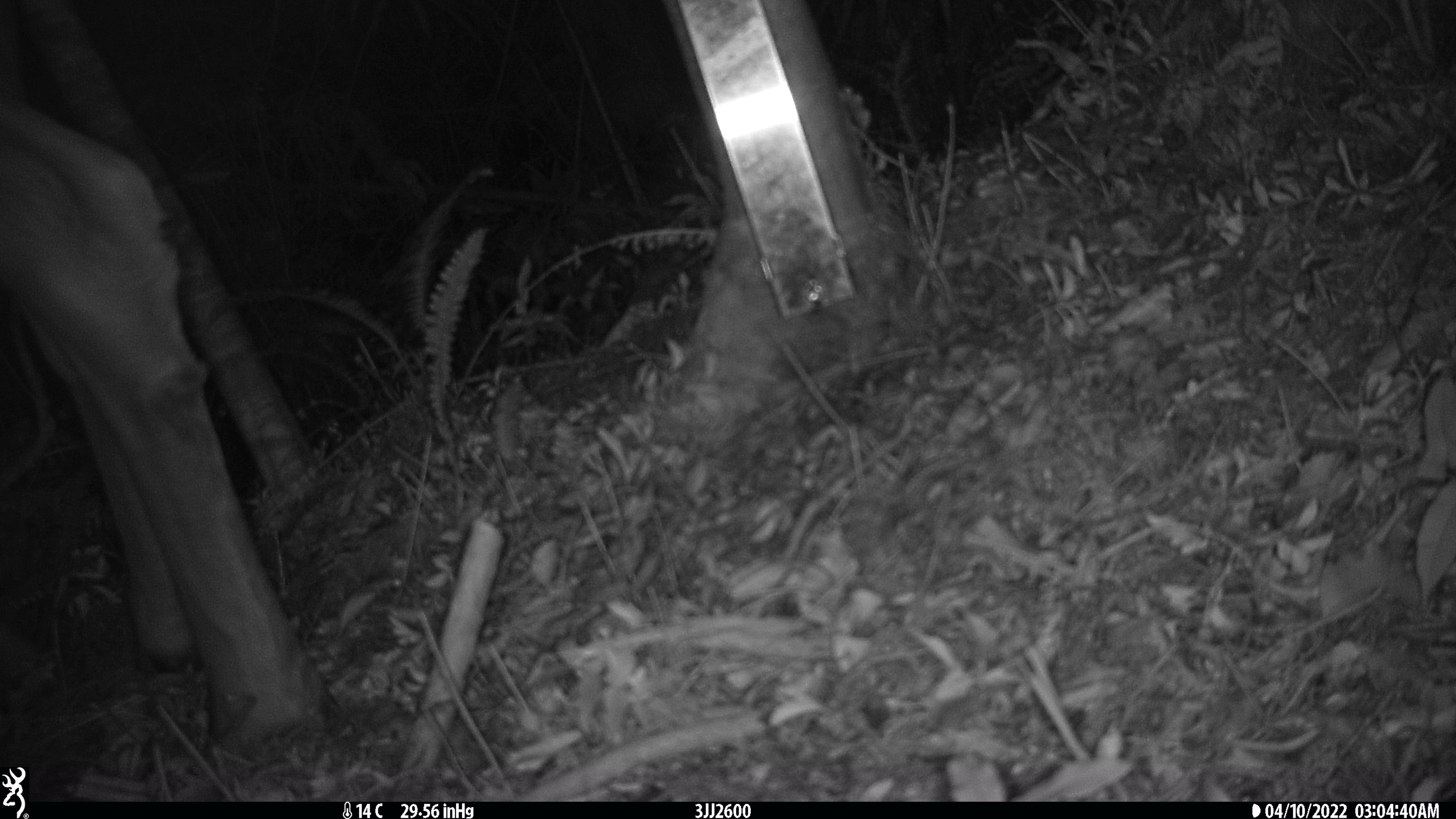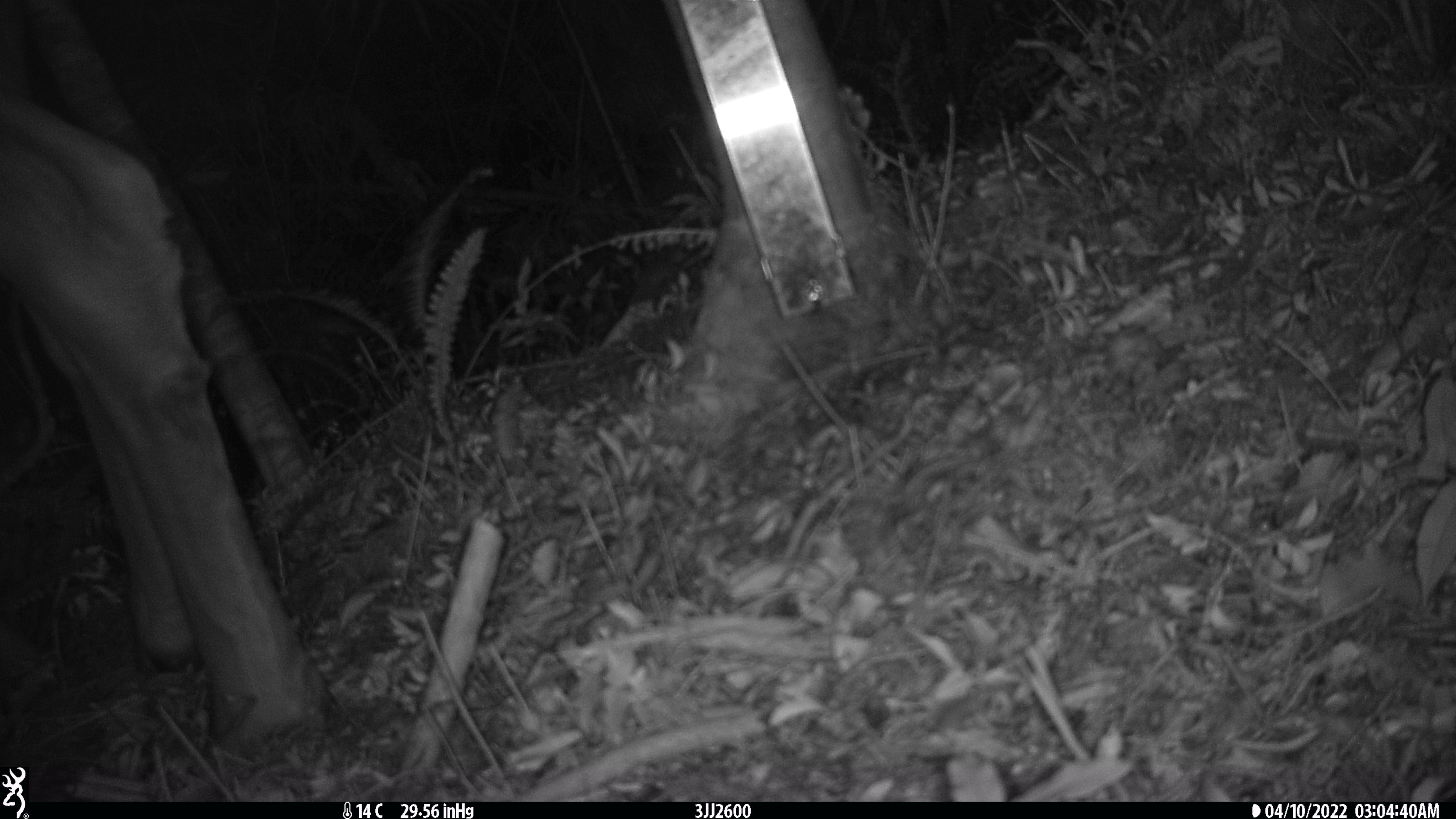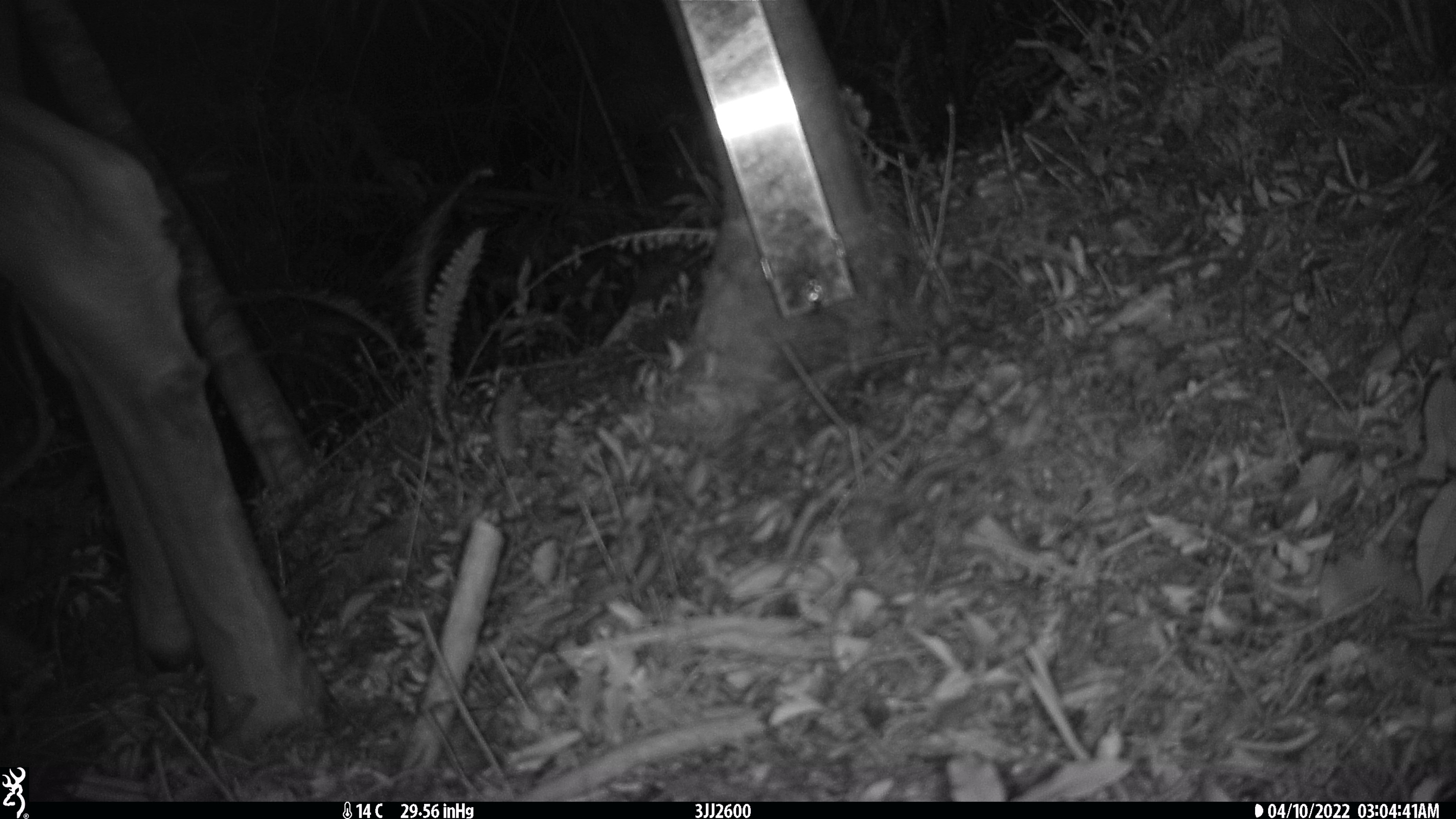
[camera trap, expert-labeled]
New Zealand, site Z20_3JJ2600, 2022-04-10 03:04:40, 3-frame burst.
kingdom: Animalia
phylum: Chordata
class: Mammalia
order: Artiodactyla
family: Cervidae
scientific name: Cervidae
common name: deer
Deer (Cervidae).